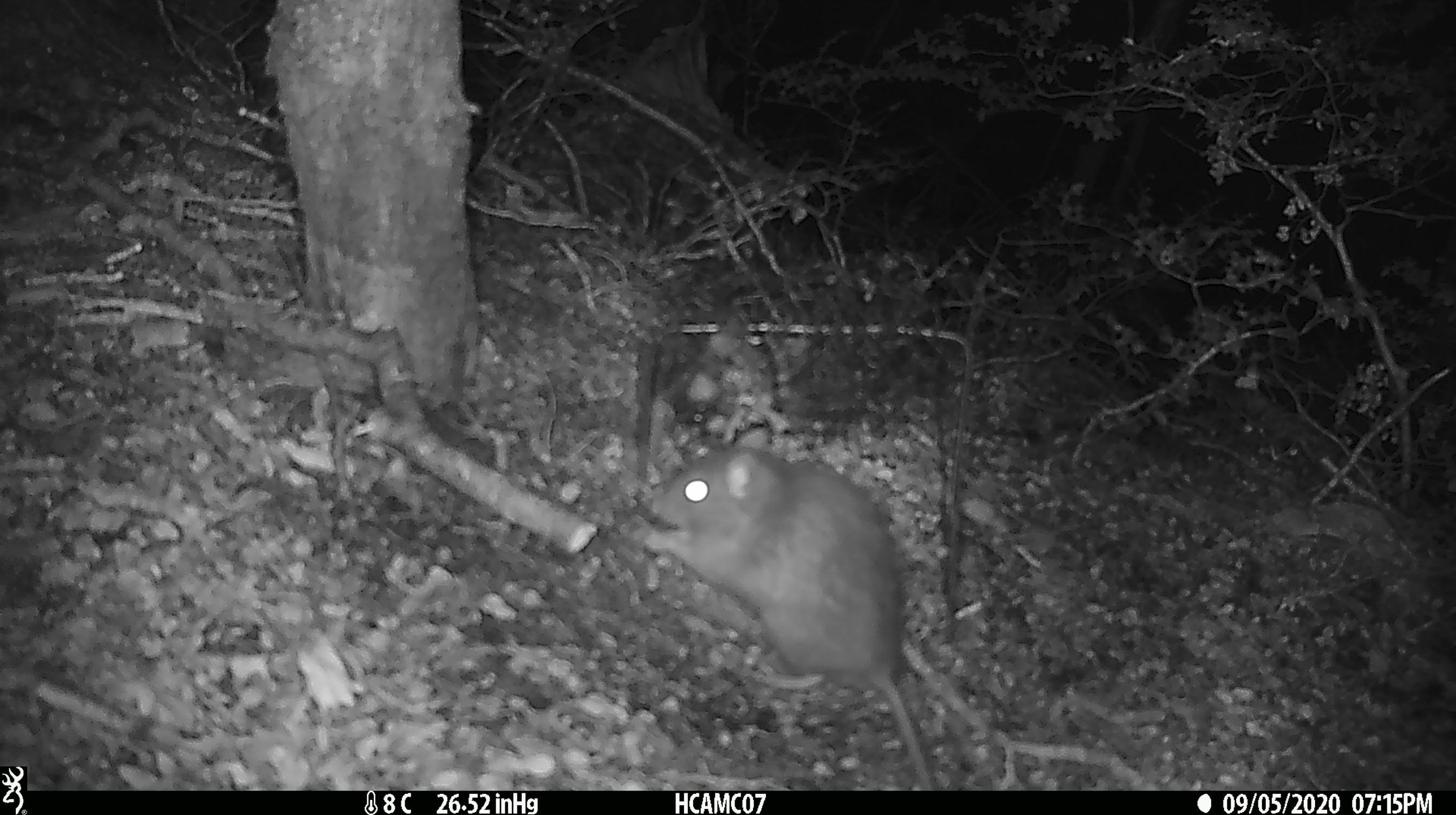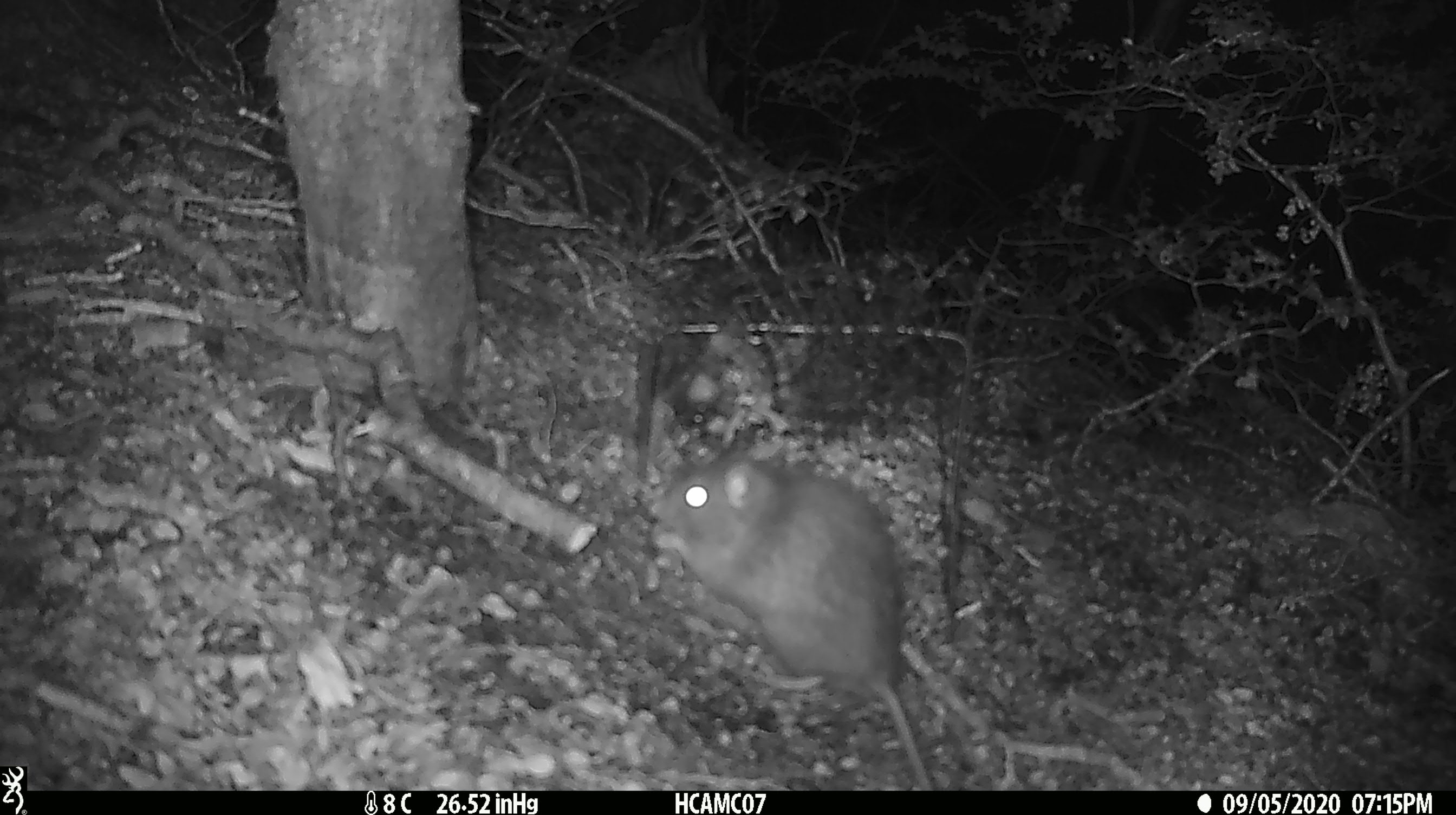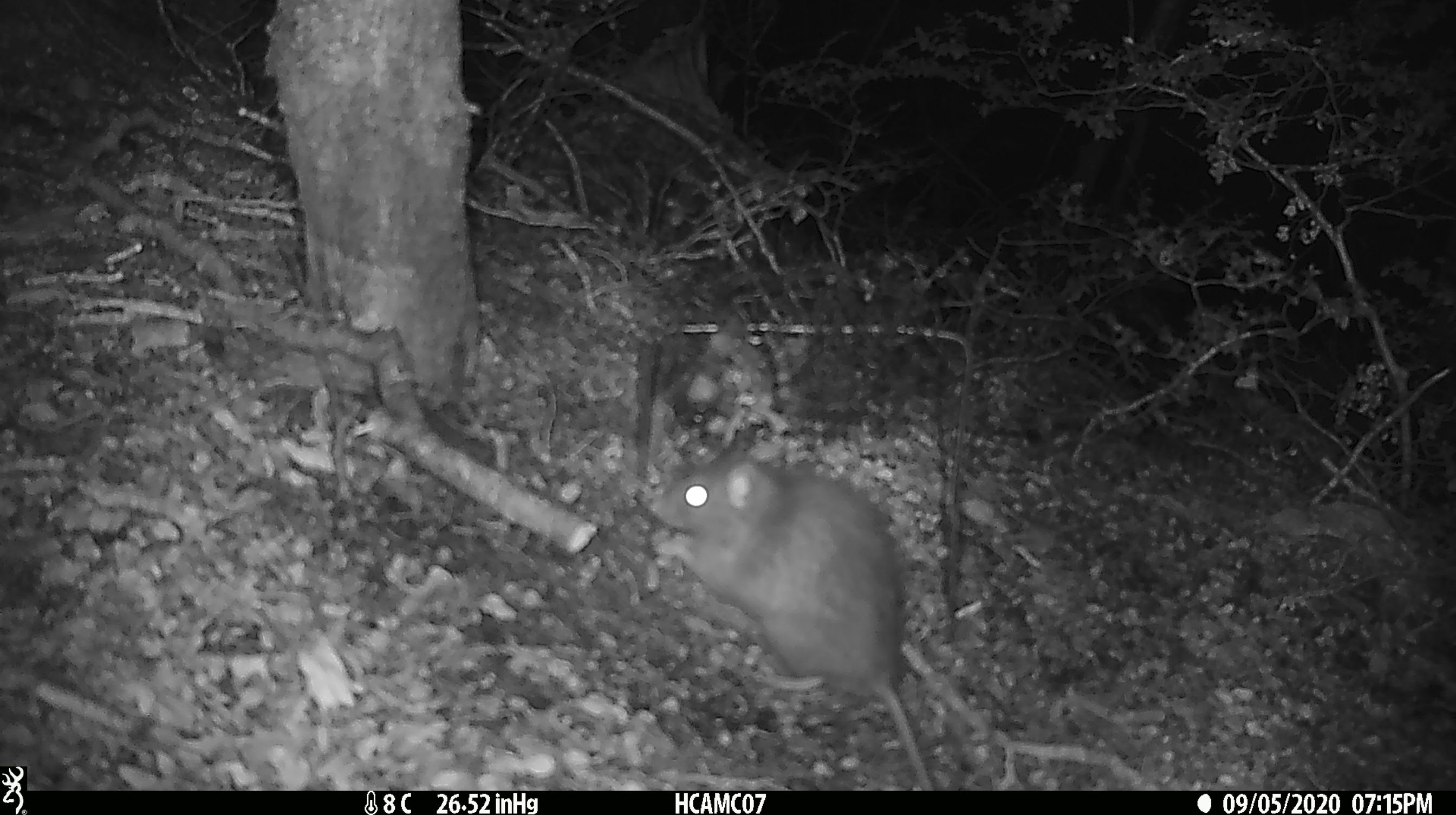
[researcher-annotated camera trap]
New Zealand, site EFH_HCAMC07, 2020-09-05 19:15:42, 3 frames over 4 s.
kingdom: Animalia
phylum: Chordata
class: Mammalia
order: Rodentia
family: Muridae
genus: Rattus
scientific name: Rattus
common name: rat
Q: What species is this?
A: Rat (Rattus).